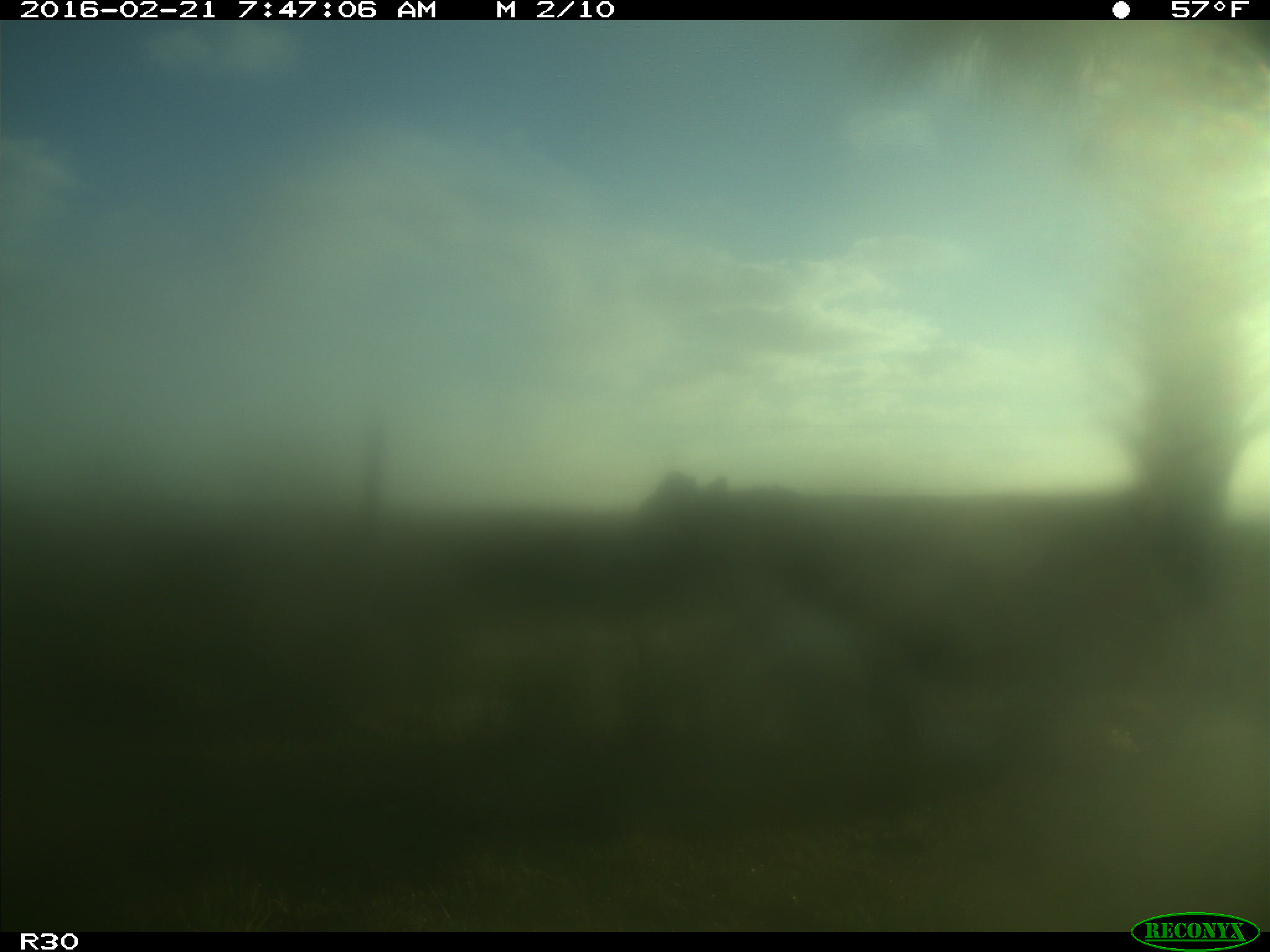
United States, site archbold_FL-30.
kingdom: Animalia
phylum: Chordata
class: Mammalia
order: Artiodactyla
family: Bovidae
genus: Bos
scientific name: Bos taurus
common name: domestic cow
Bos taurus (domestic cow).